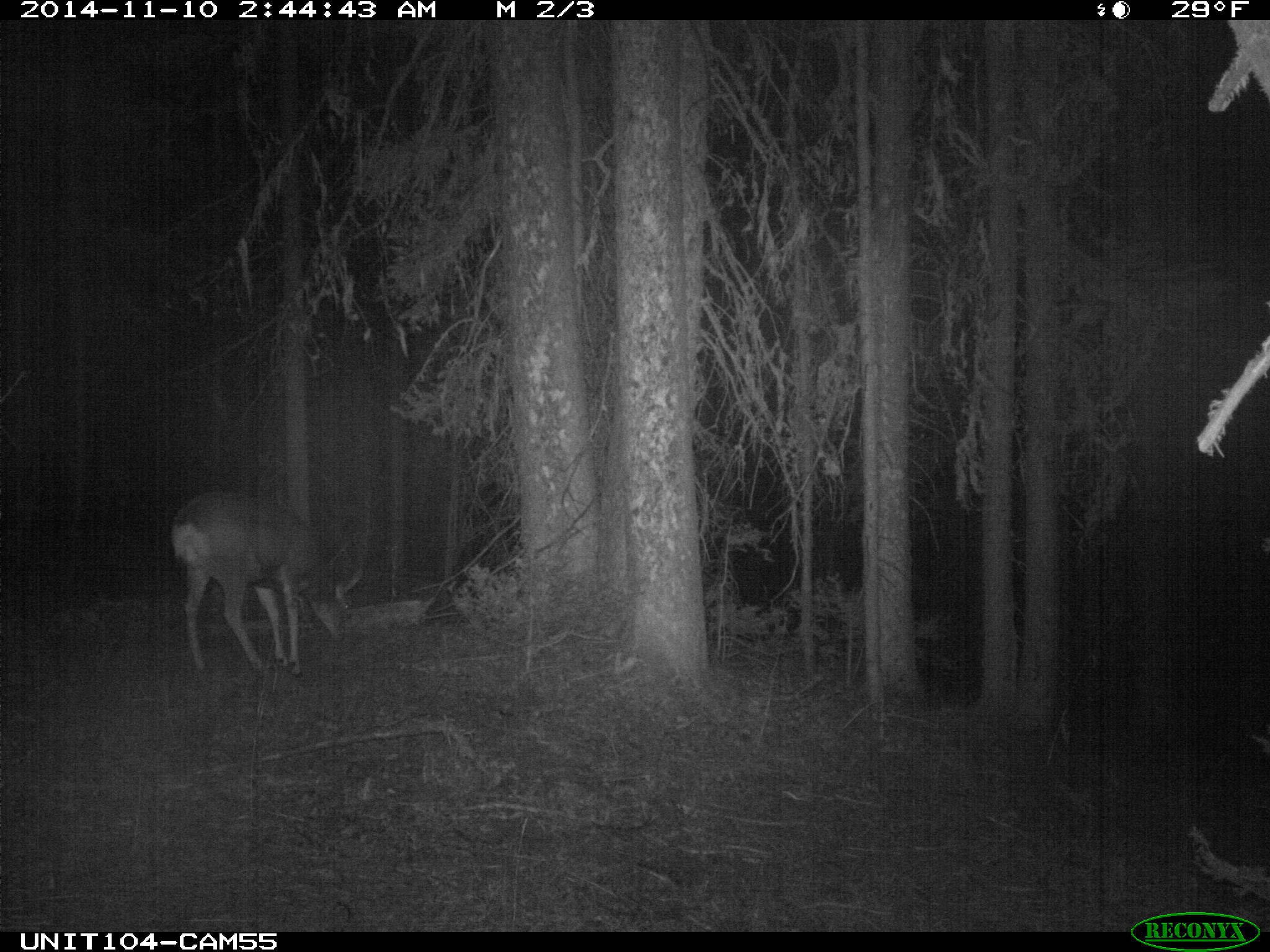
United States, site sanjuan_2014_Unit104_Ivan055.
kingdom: Animalia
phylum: Chordata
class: Mammalia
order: Artiodactyla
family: Cervidae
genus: Odocoileus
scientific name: Odocoileus hemionus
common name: mule deer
Odocoileus hemionus (mule deer).